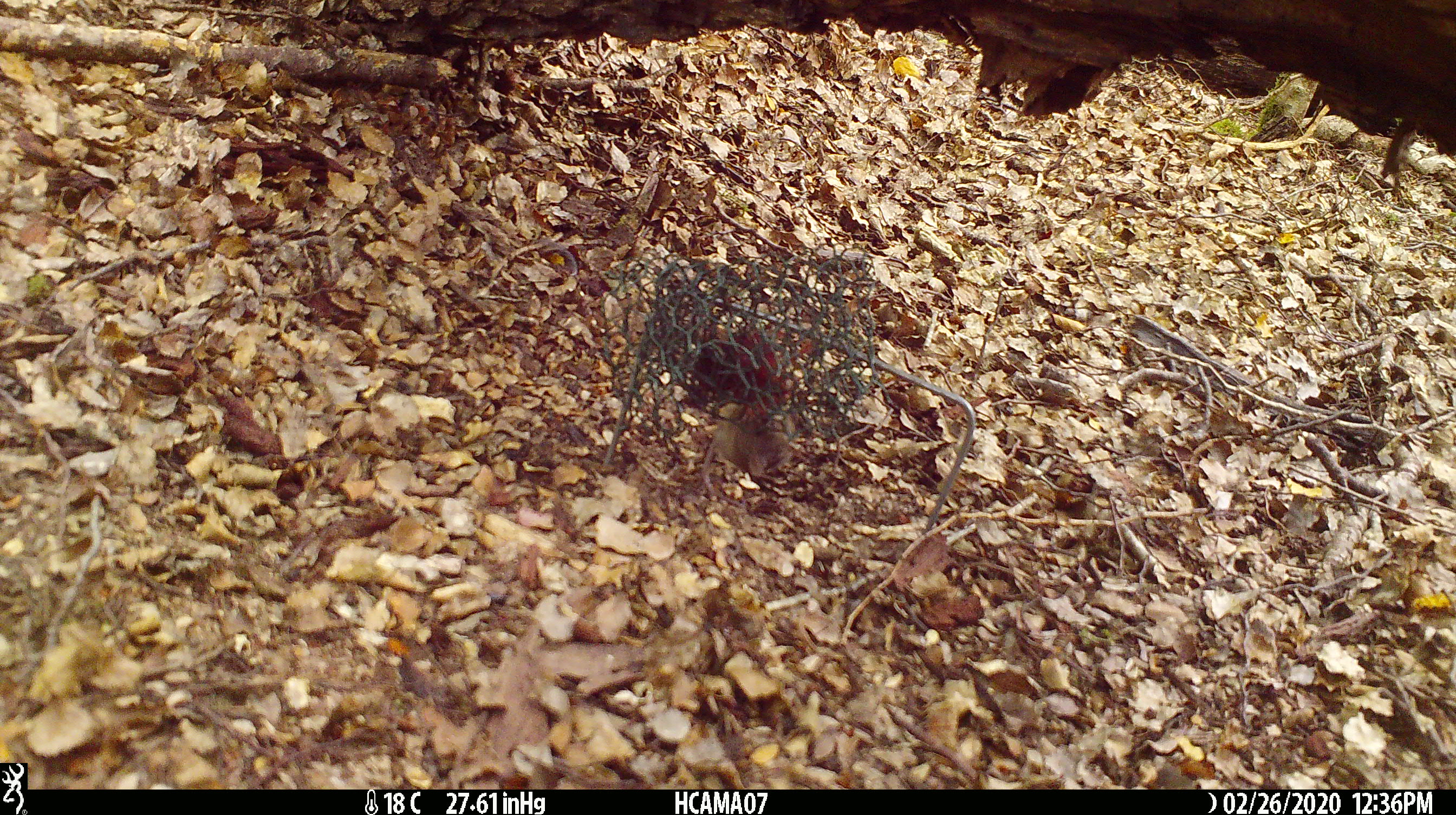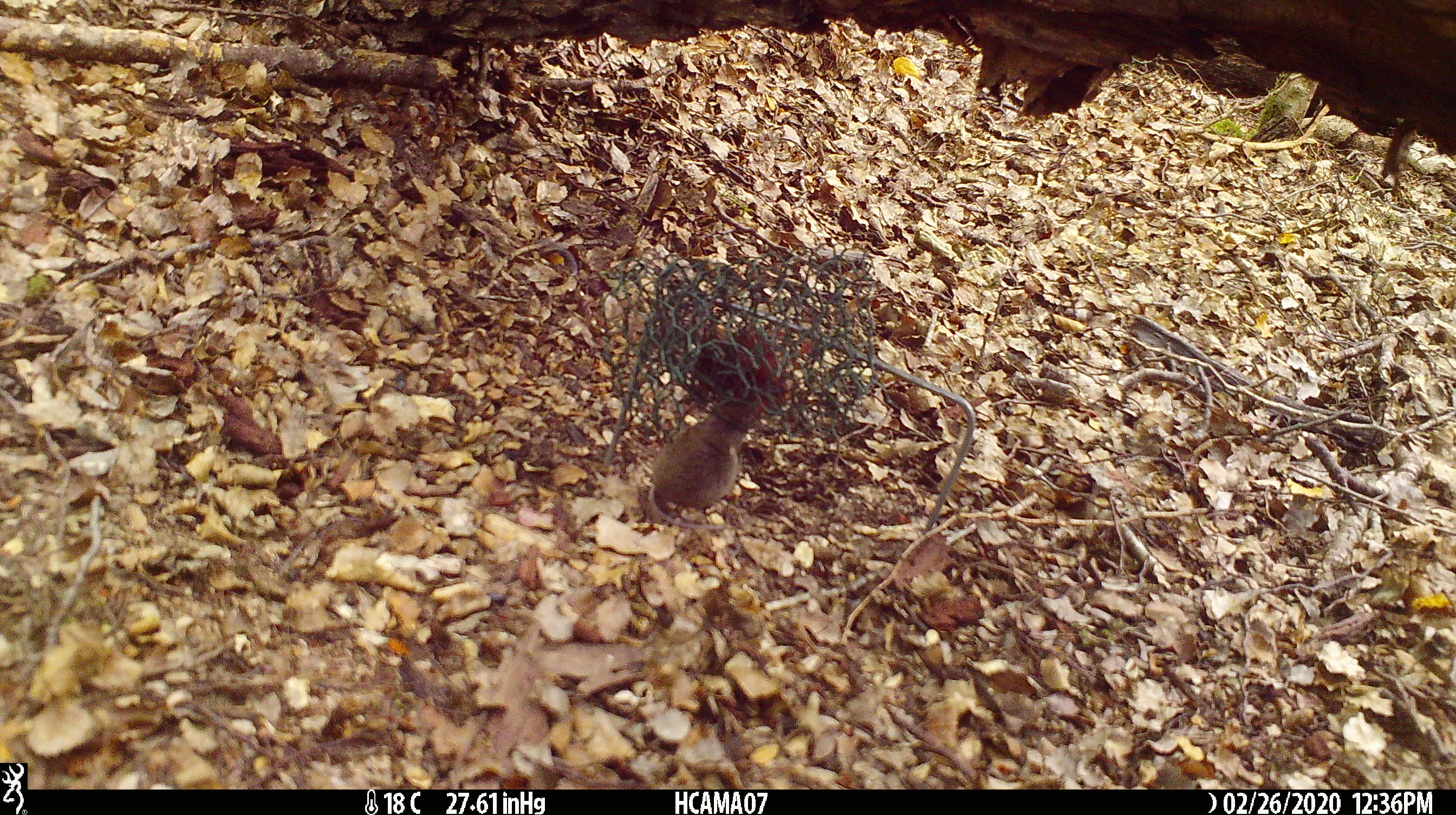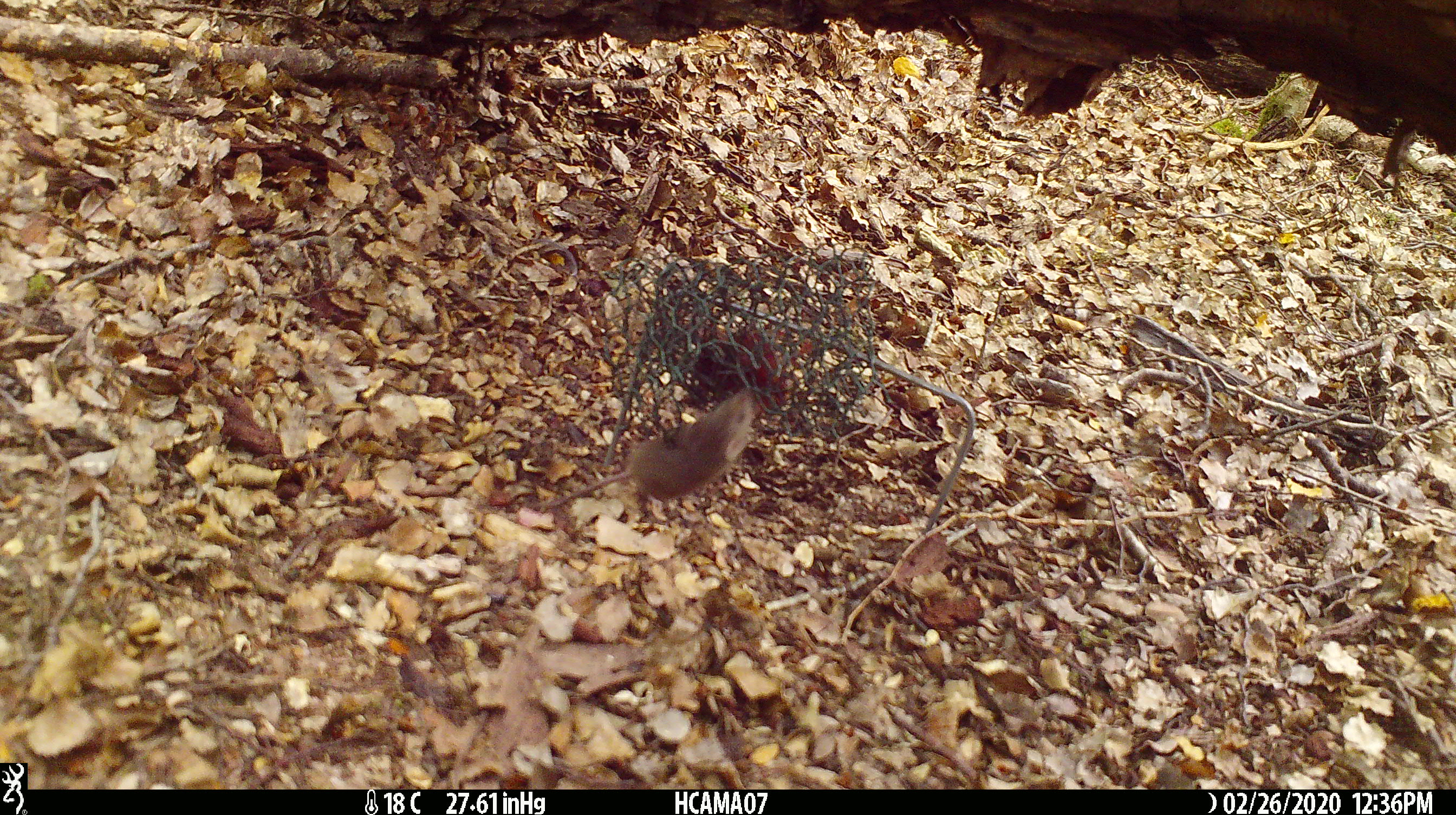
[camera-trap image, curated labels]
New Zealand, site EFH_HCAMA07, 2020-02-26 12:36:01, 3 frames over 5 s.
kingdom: Animalia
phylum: Chordata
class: Mammalia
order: Rodentia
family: Muridae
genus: Mus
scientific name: Mus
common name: mouse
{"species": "mouse (Mus)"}